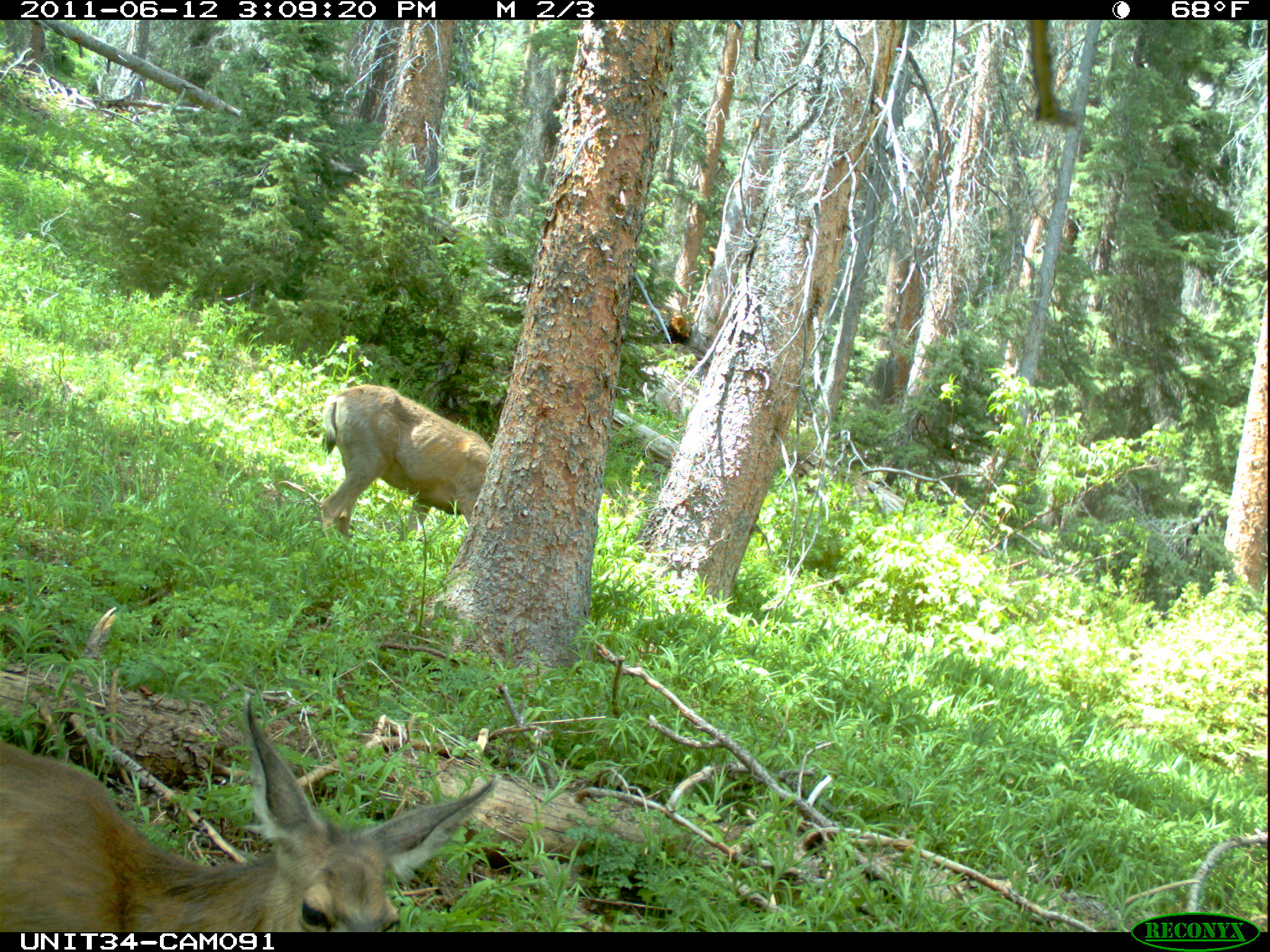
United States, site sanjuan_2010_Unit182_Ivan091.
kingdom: Animalia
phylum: Chordata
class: Mammalia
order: Artiodactyla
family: Cervidae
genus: Odocoileus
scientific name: Odocoileus hemionus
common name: mule deer